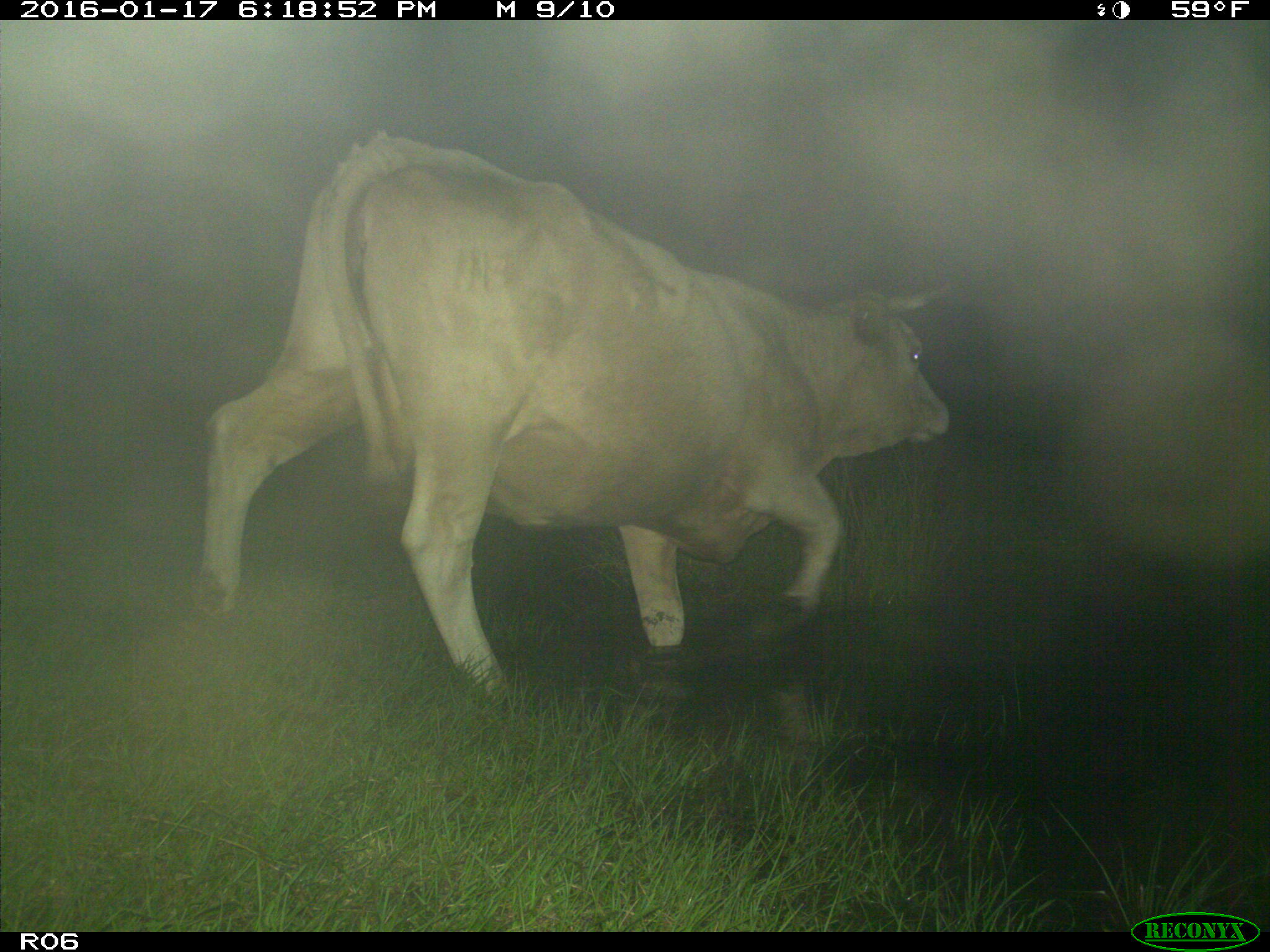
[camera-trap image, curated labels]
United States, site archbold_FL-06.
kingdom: Animalia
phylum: Chordata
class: Mammalia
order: Artiodactyla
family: Bovidae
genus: Bos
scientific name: Bos taurus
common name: domestic cow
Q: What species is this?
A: Bos taurus (domestic cow).